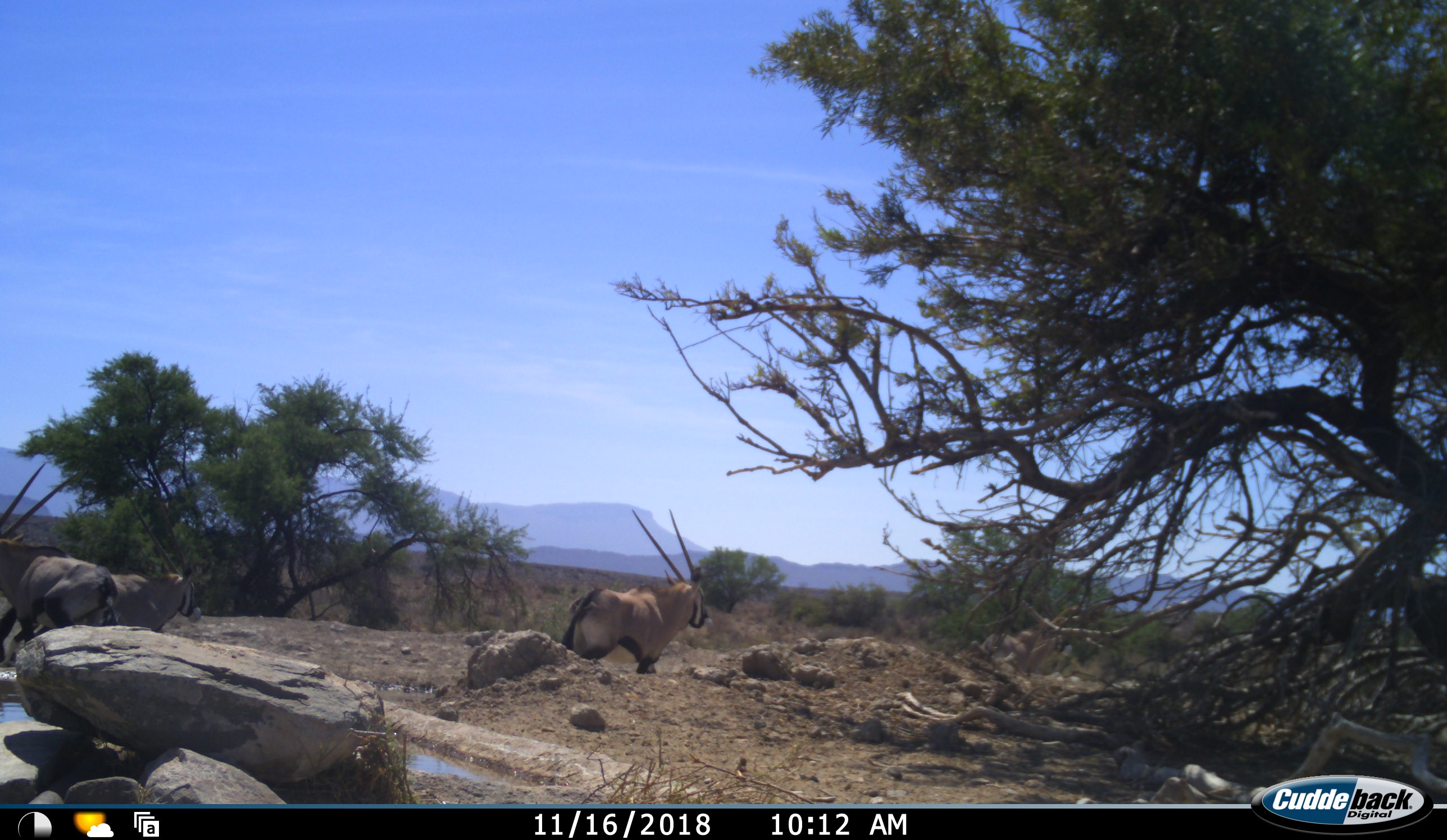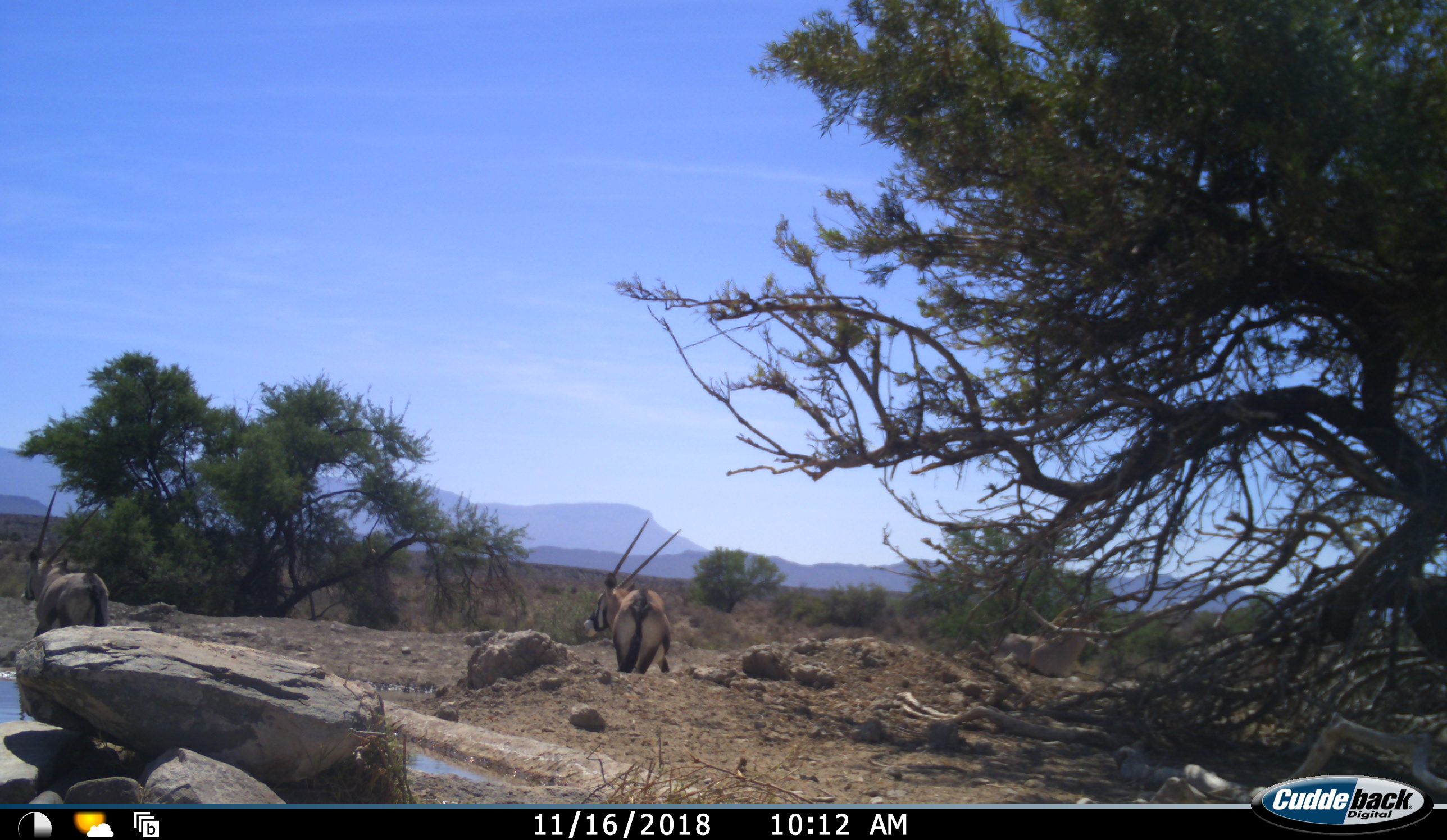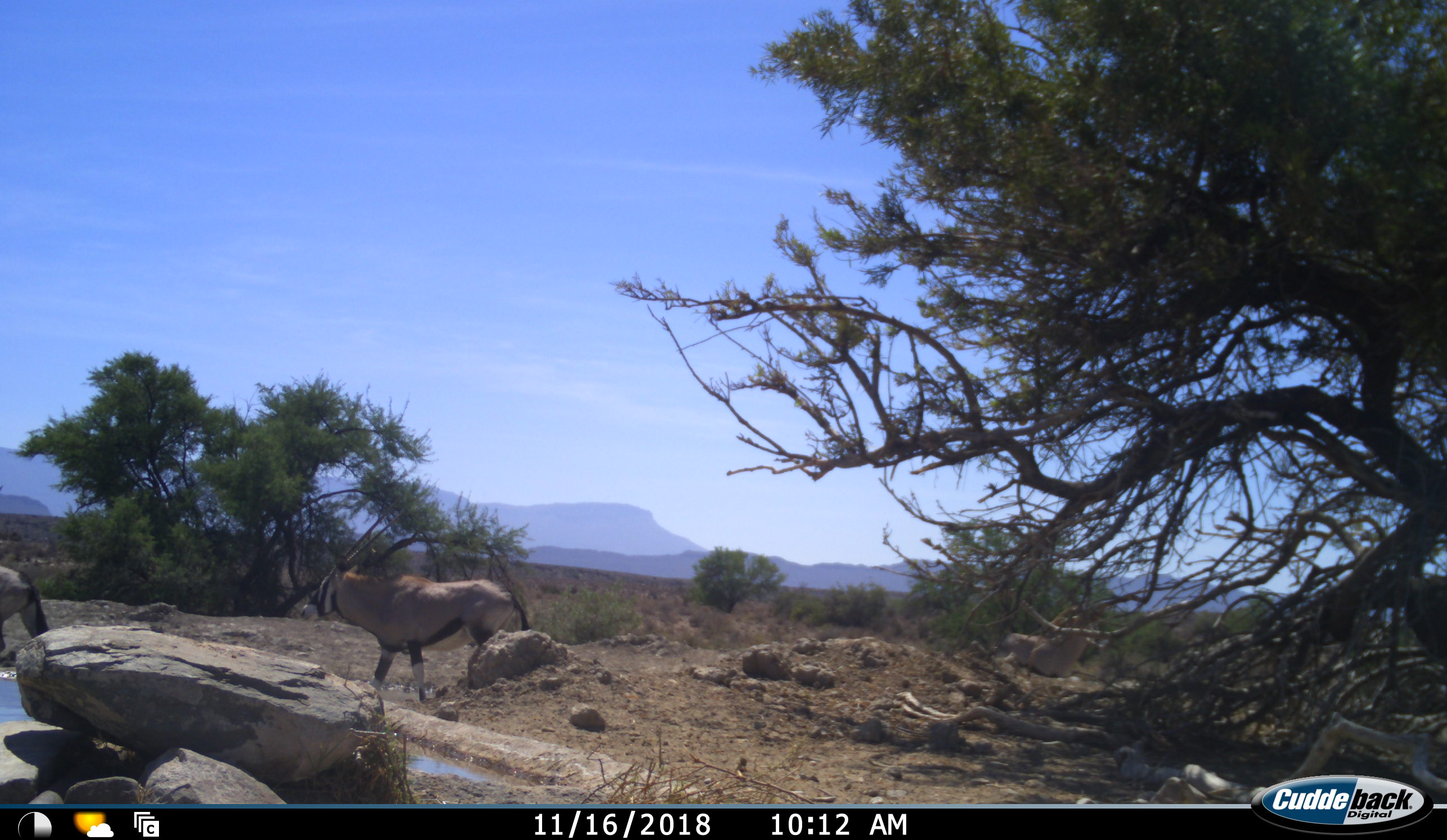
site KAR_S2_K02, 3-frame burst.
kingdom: Animalia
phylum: Chordata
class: Mammalia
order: Artiodactyla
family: Bovidae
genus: Oryx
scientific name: Oryx gazella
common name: gemsbok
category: oryx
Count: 4.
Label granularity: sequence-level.